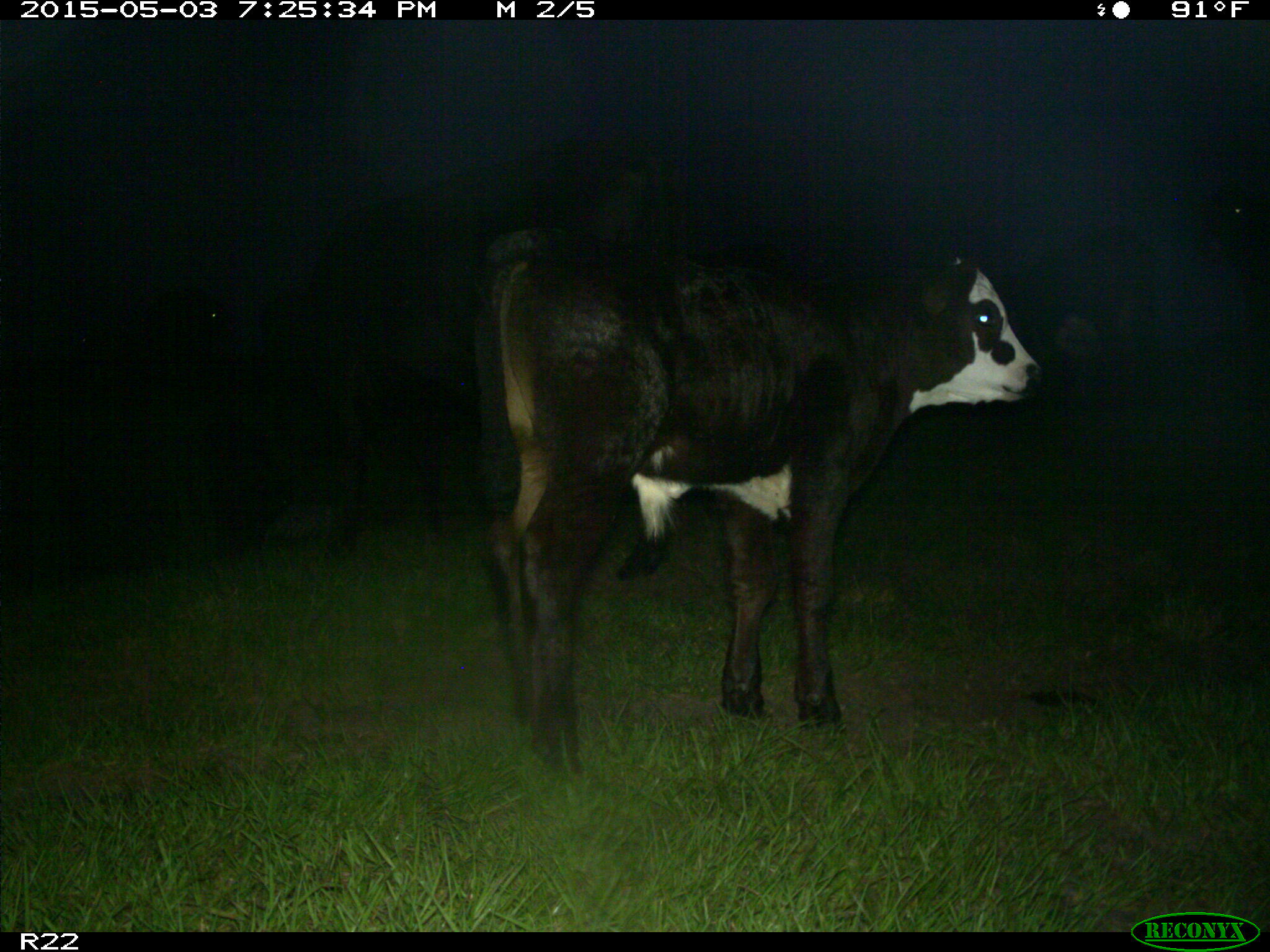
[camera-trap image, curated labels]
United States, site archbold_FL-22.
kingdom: Animalia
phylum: Chordata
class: Mammalia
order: Artiodactyla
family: Bovidae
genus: Bos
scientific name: Bos taurus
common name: domestic cow